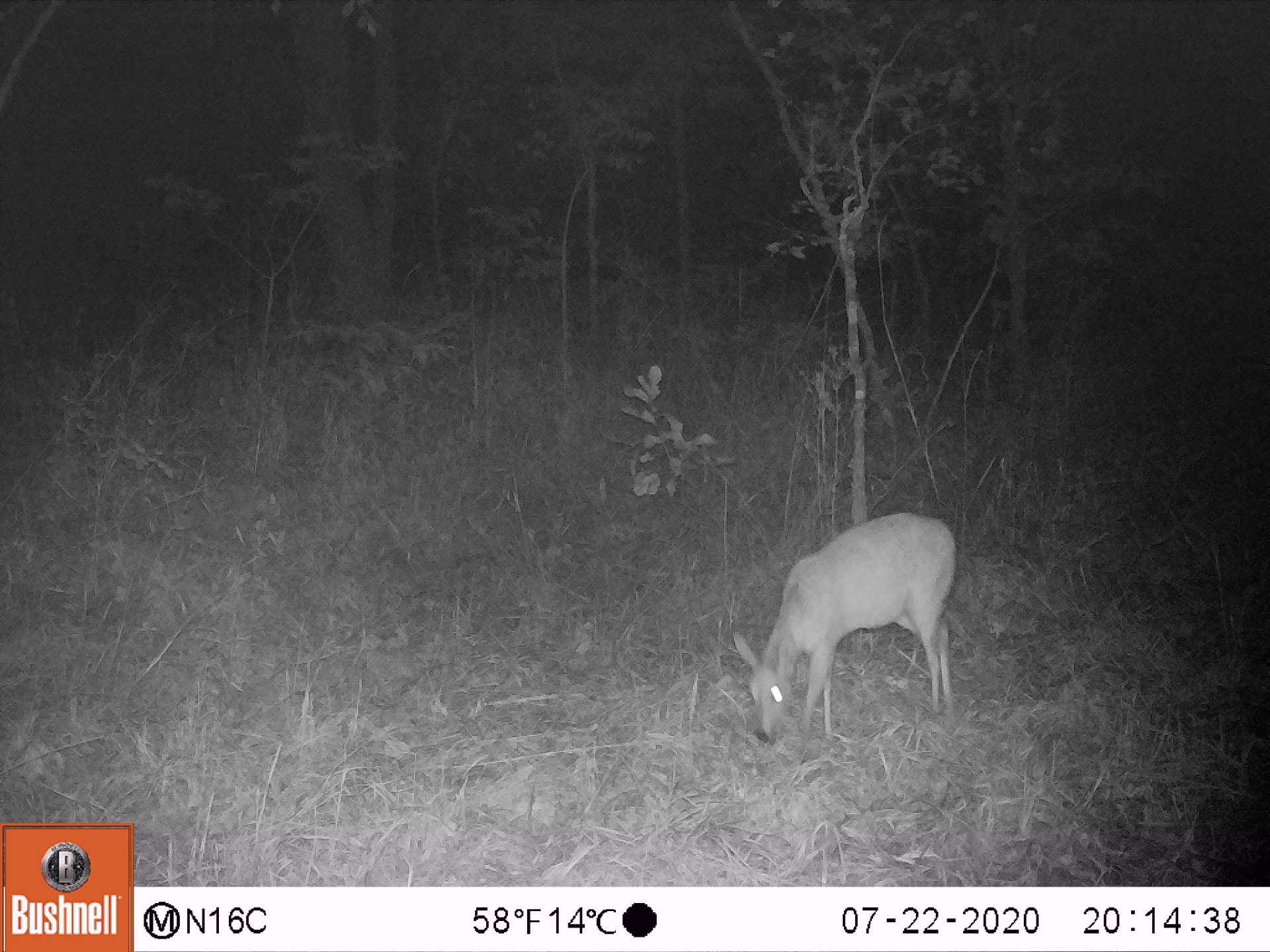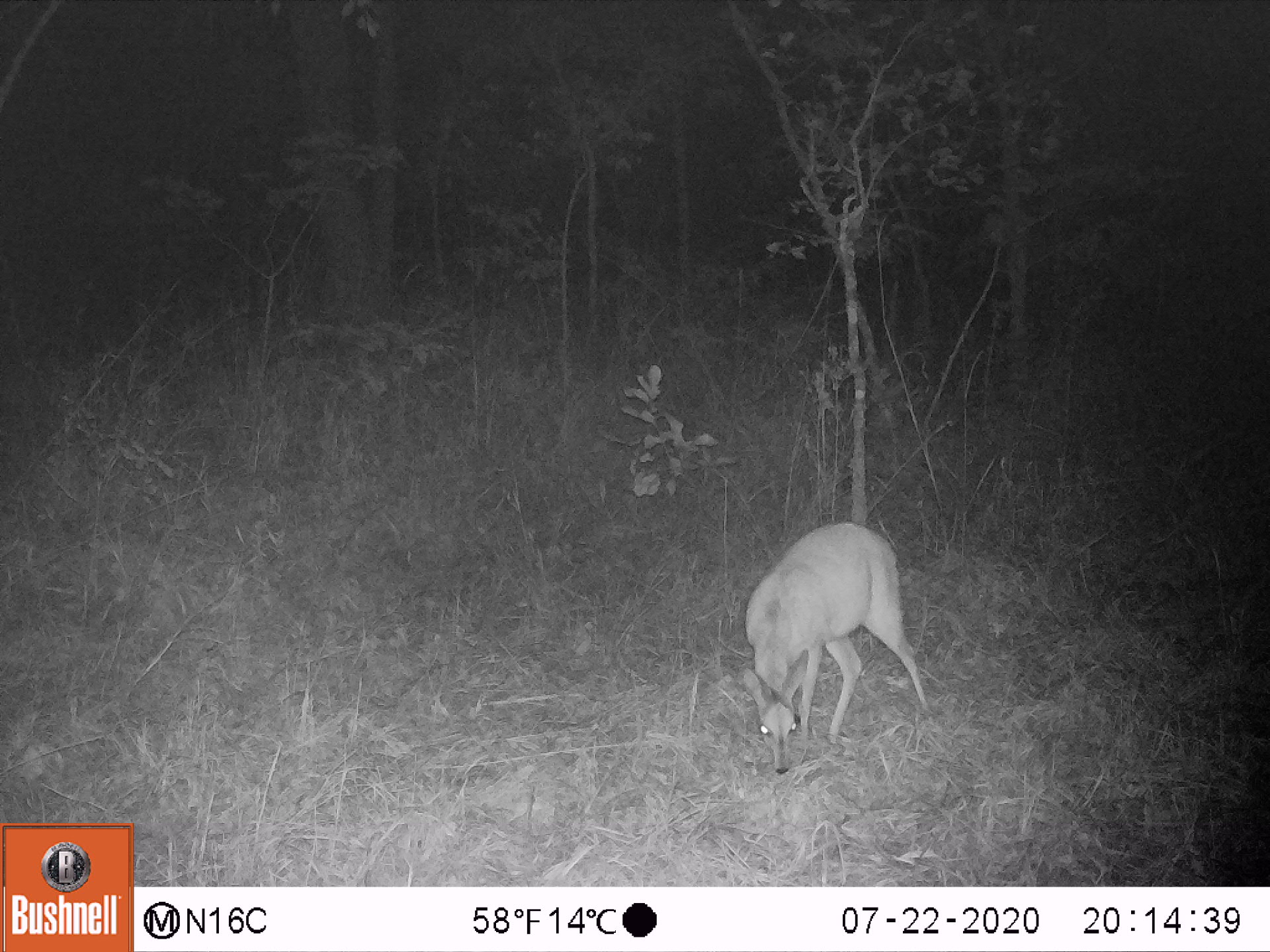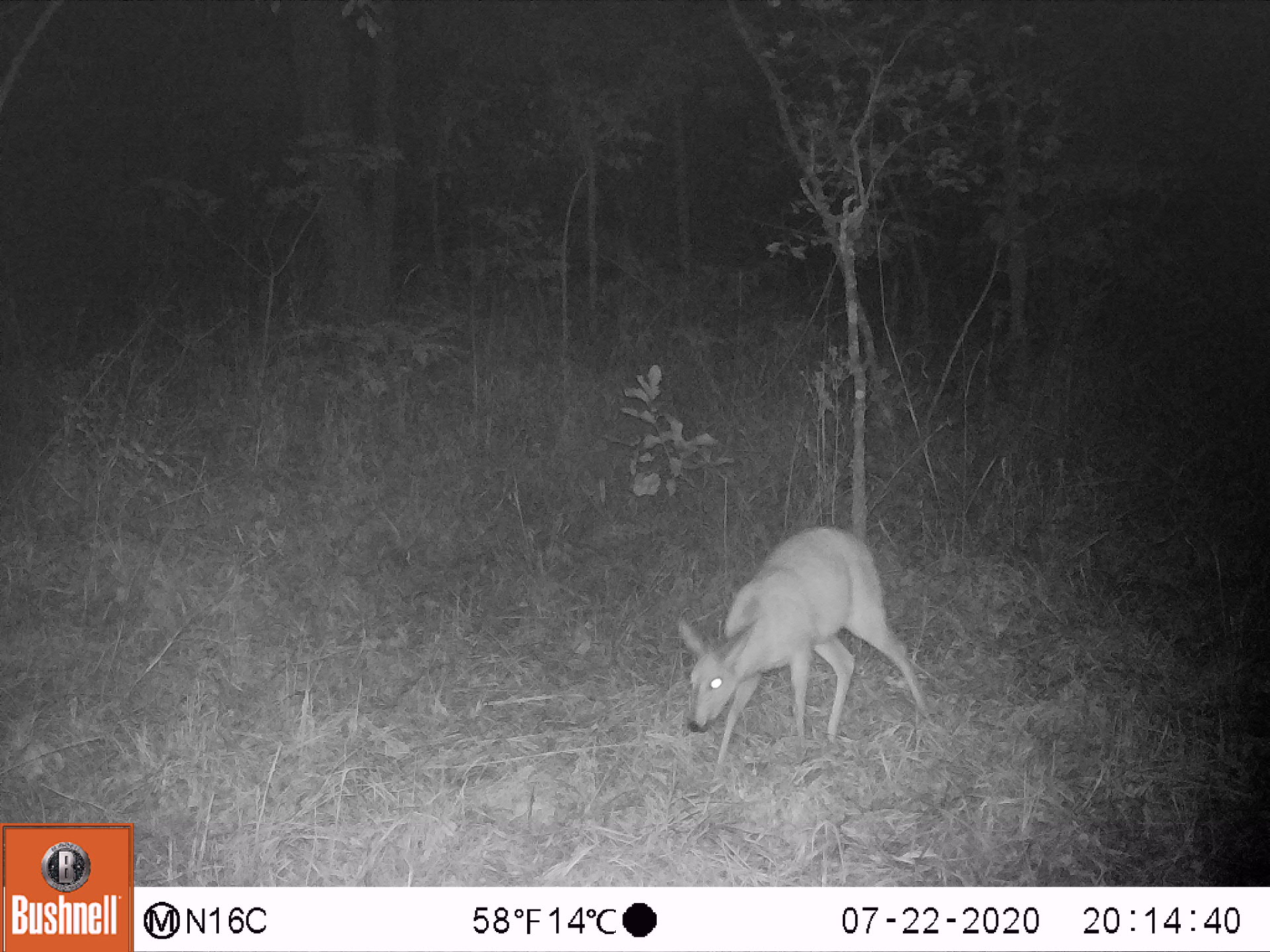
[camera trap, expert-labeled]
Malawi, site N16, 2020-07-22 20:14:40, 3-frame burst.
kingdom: Animalia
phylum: Chordata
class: Mammalia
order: Artiodactyla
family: Bovidae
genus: Sylvicapra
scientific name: Sylvicapra grimmia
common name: common duiker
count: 1